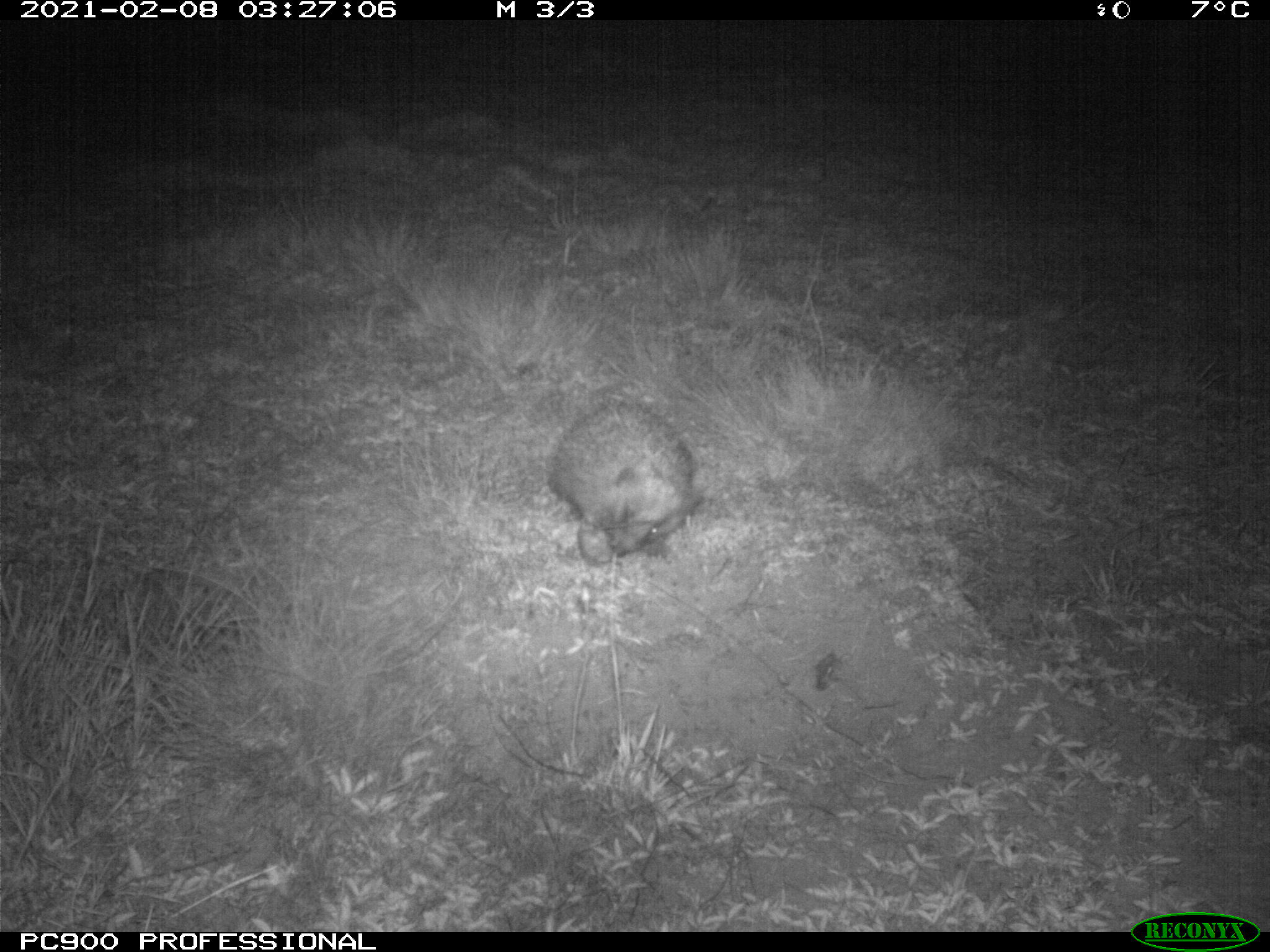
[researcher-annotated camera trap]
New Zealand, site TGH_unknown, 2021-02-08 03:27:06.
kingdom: Animalia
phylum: Chordata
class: Mammalia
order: Eulipotyphla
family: Erinaceidae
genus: Erinaceus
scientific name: Erinaceus europaeus europaeus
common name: european hedgehog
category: hedgehog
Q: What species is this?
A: Hedgehog (european hedgehog) (Erinaceus europaeus europaeus).